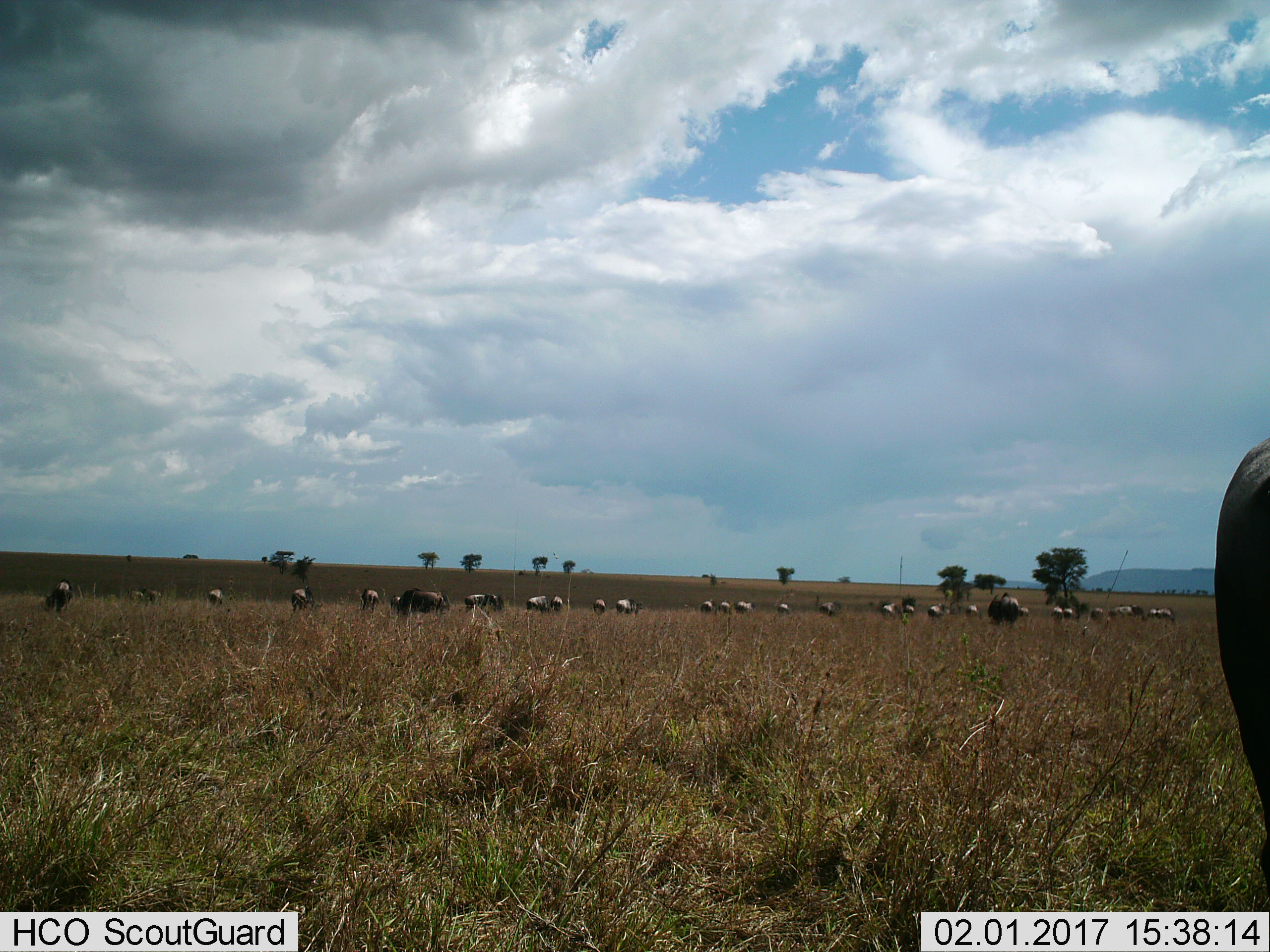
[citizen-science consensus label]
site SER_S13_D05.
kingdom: Animalia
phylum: Chordata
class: Mammalia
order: Artiodactyla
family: Bovidae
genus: Connochaetes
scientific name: Connochaetes taurinus taurinus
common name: blue wildebeest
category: wildebeestblue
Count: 11-50.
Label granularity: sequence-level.